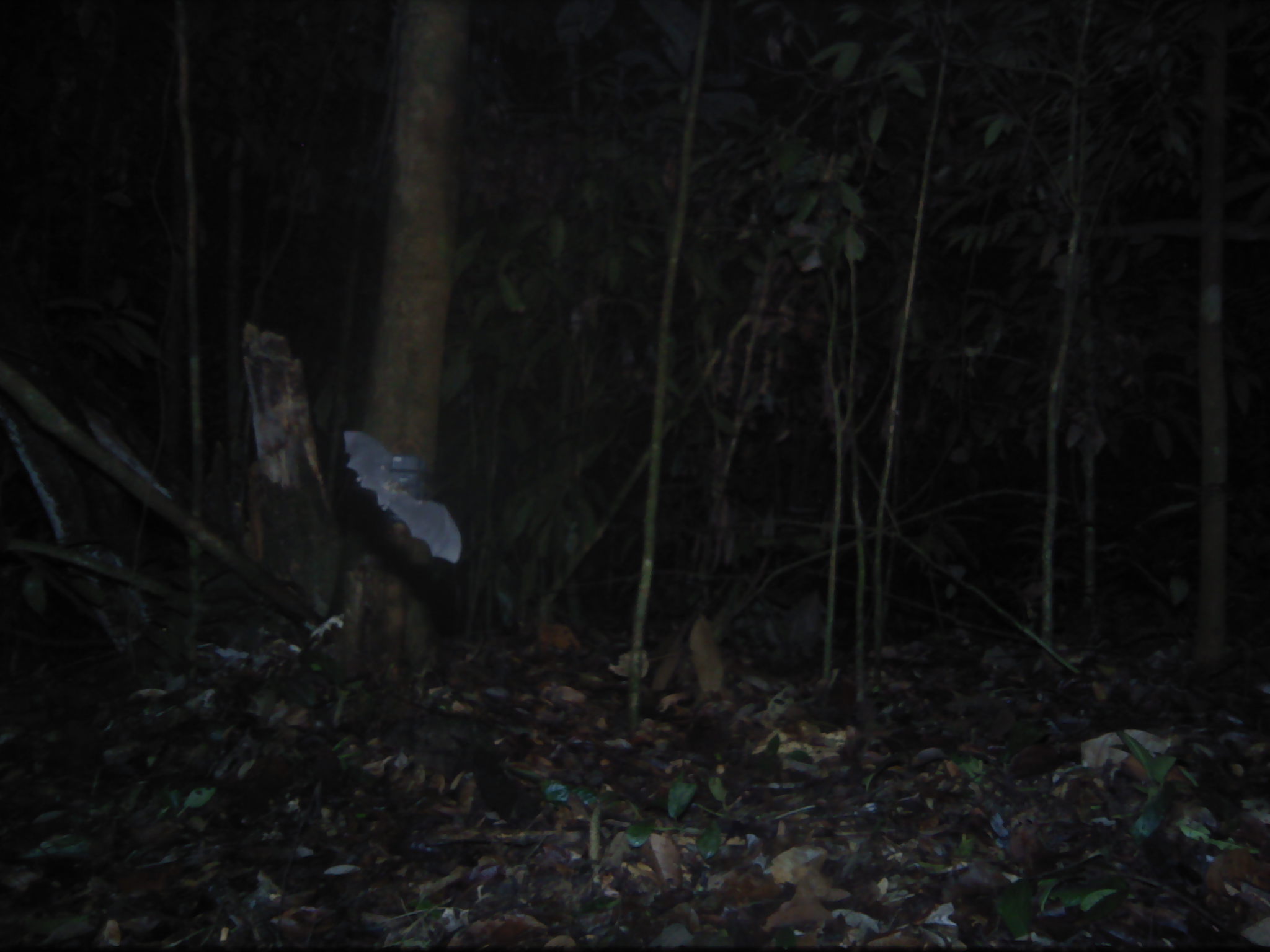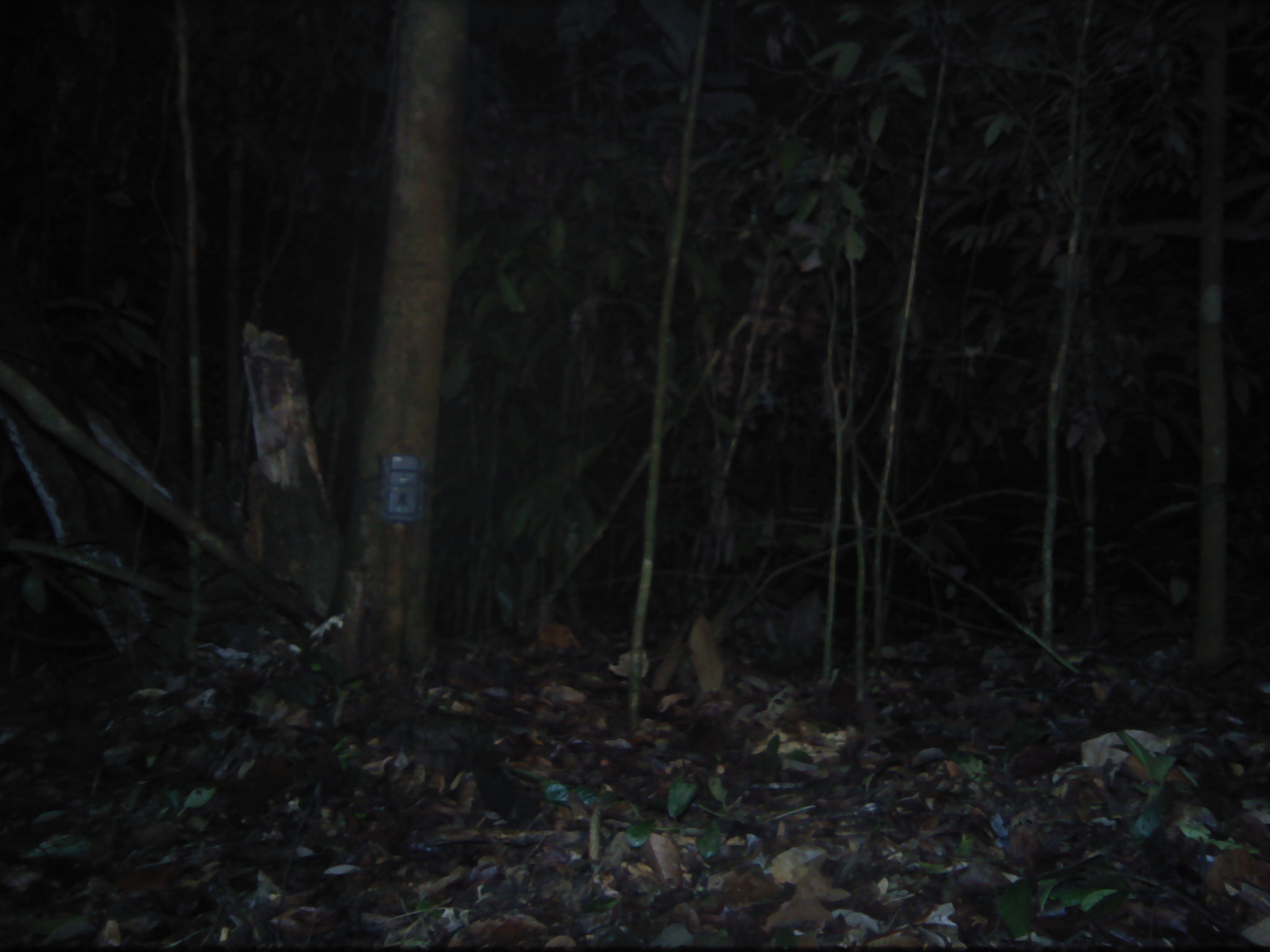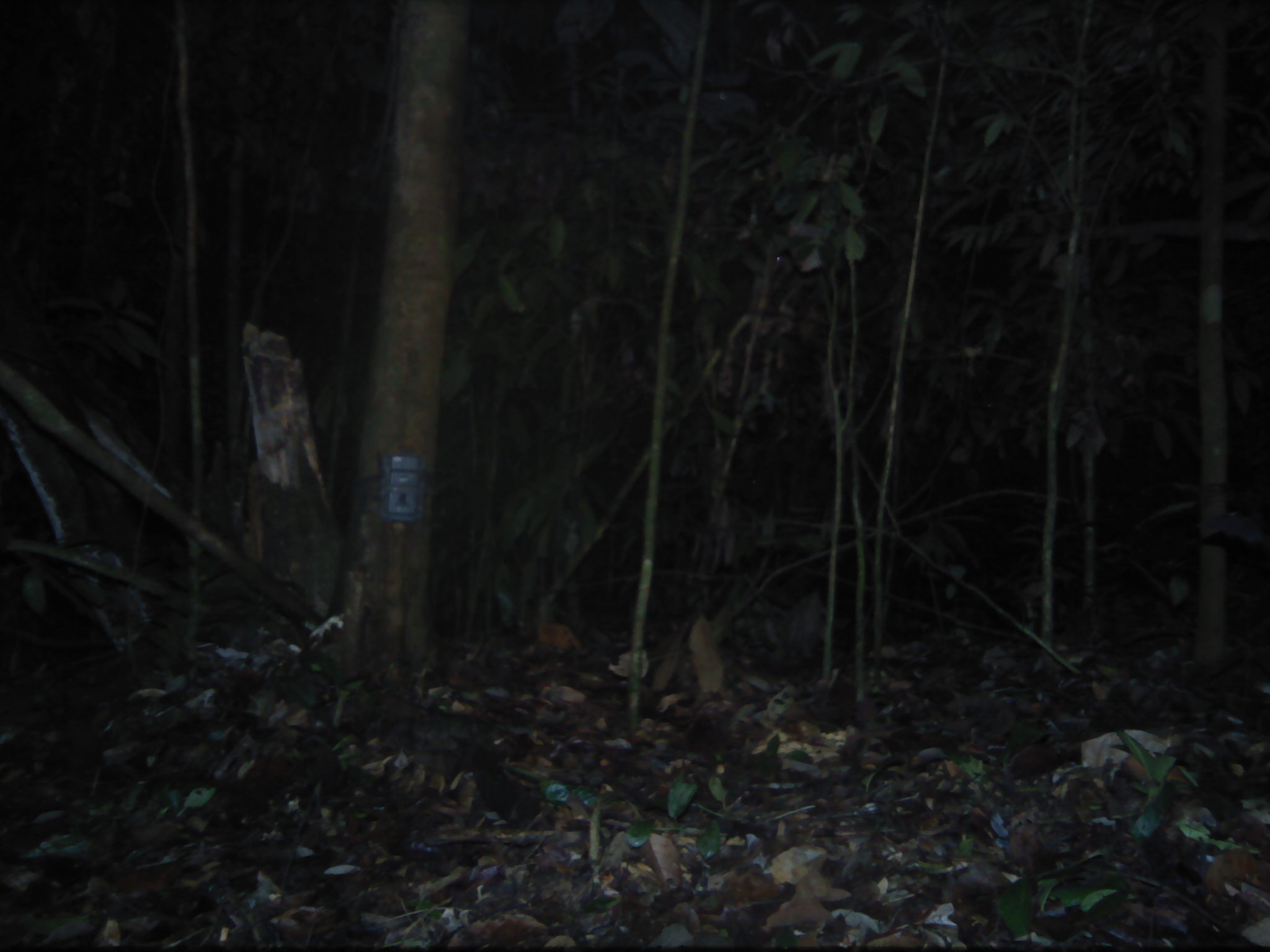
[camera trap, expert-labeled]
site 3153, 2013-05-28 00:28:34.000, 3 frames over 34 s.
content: unidentified animal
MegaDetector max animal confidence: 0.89